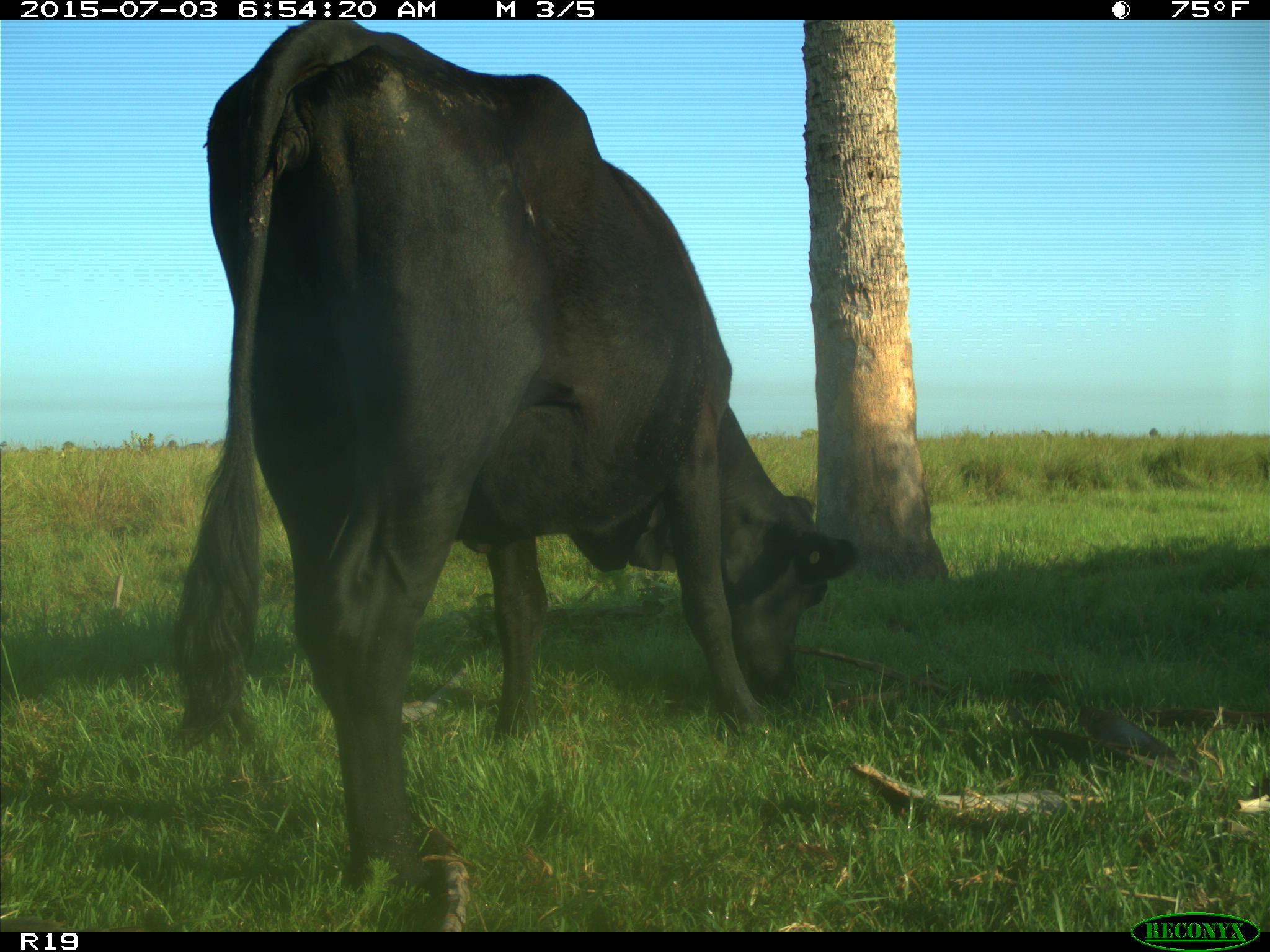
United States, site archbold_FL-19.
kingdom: Animalia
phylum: Chordata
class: Mammalia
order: Artiodactyla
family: Bovidae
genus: Bos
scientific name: Bos taurus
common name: domestic cow